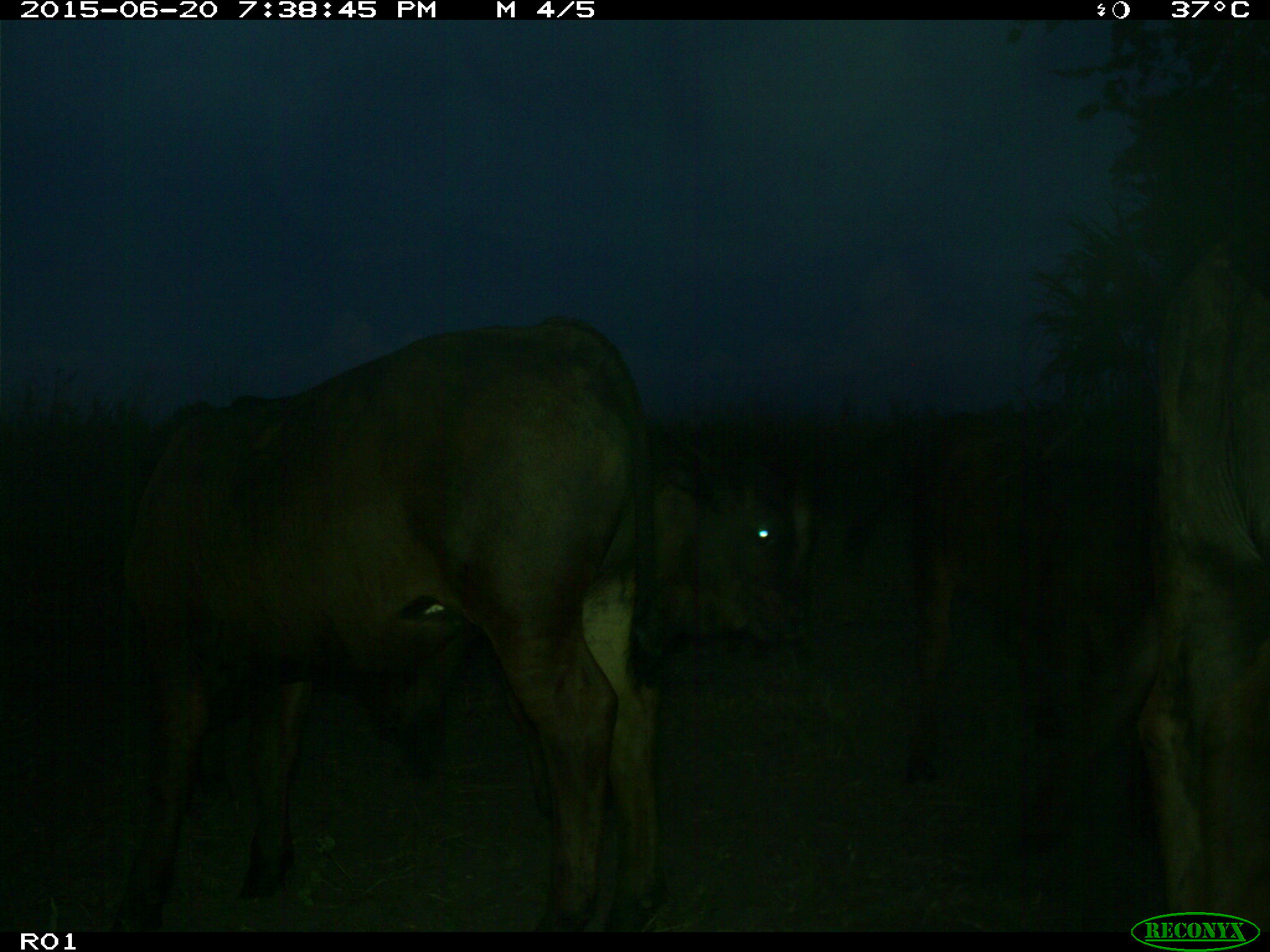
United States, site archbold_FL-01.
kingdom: Animalia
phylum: Chordata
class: Mammalia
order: Artiodactyla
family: Bovidae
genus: Bos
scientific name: Bos taurus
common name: domestic cow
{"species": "Bos taurus (domestic cow)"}